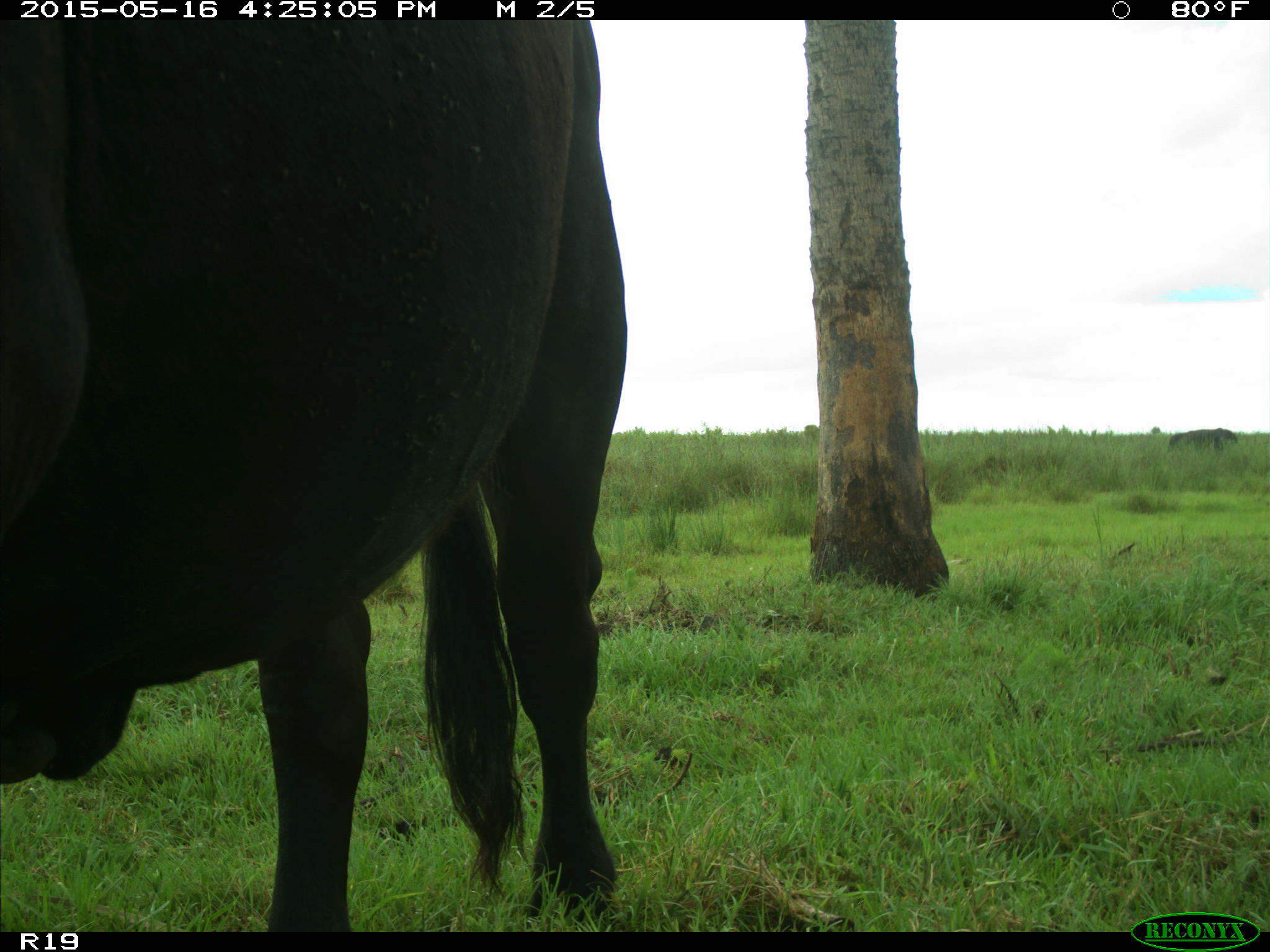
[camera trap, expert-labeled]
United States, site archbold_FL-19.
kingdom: Animalia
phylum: Chordata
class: Mammalia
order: Artiodactyla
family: Bovidae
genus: Bos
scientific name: Bos taurus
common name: domestic cow